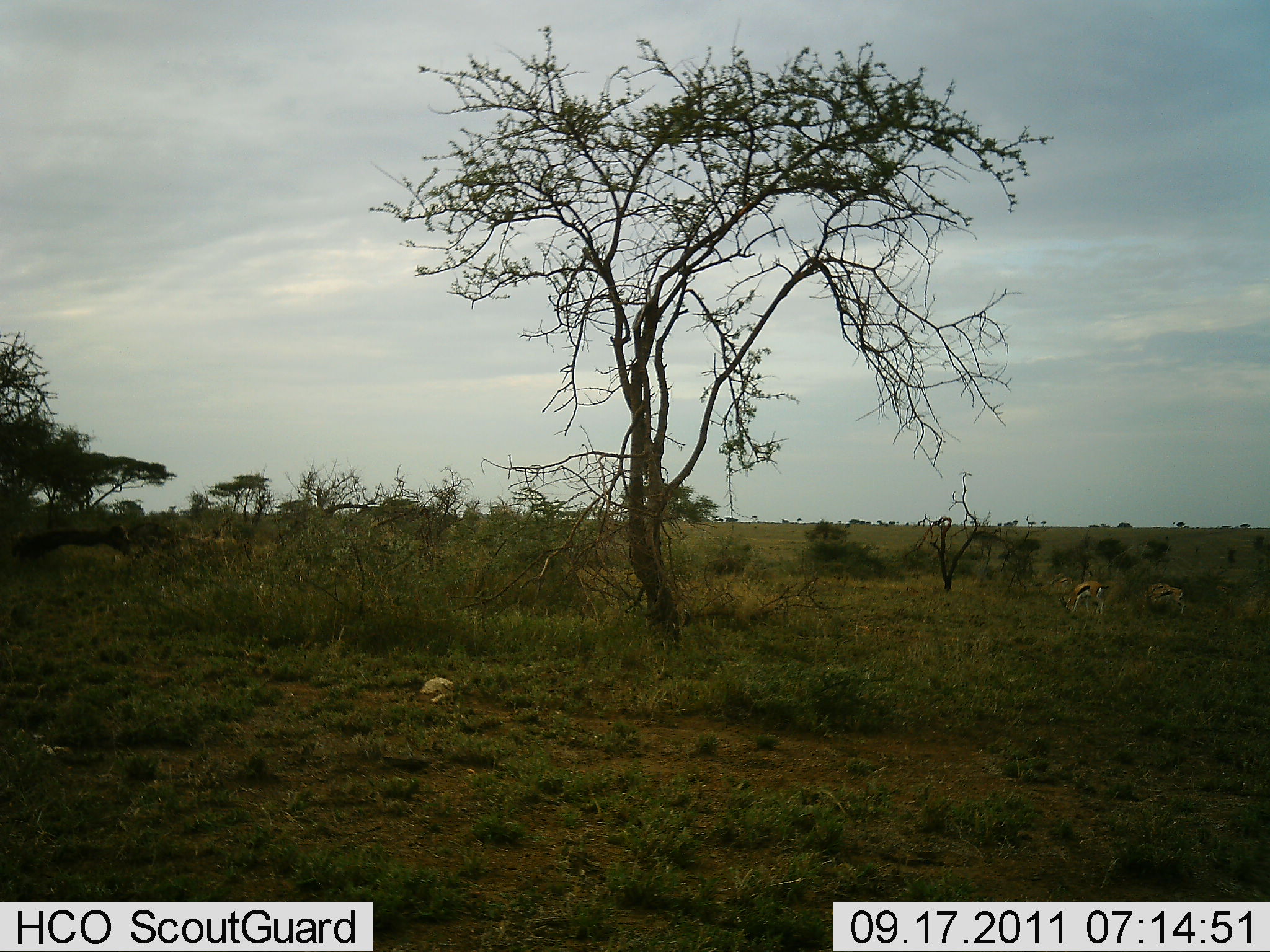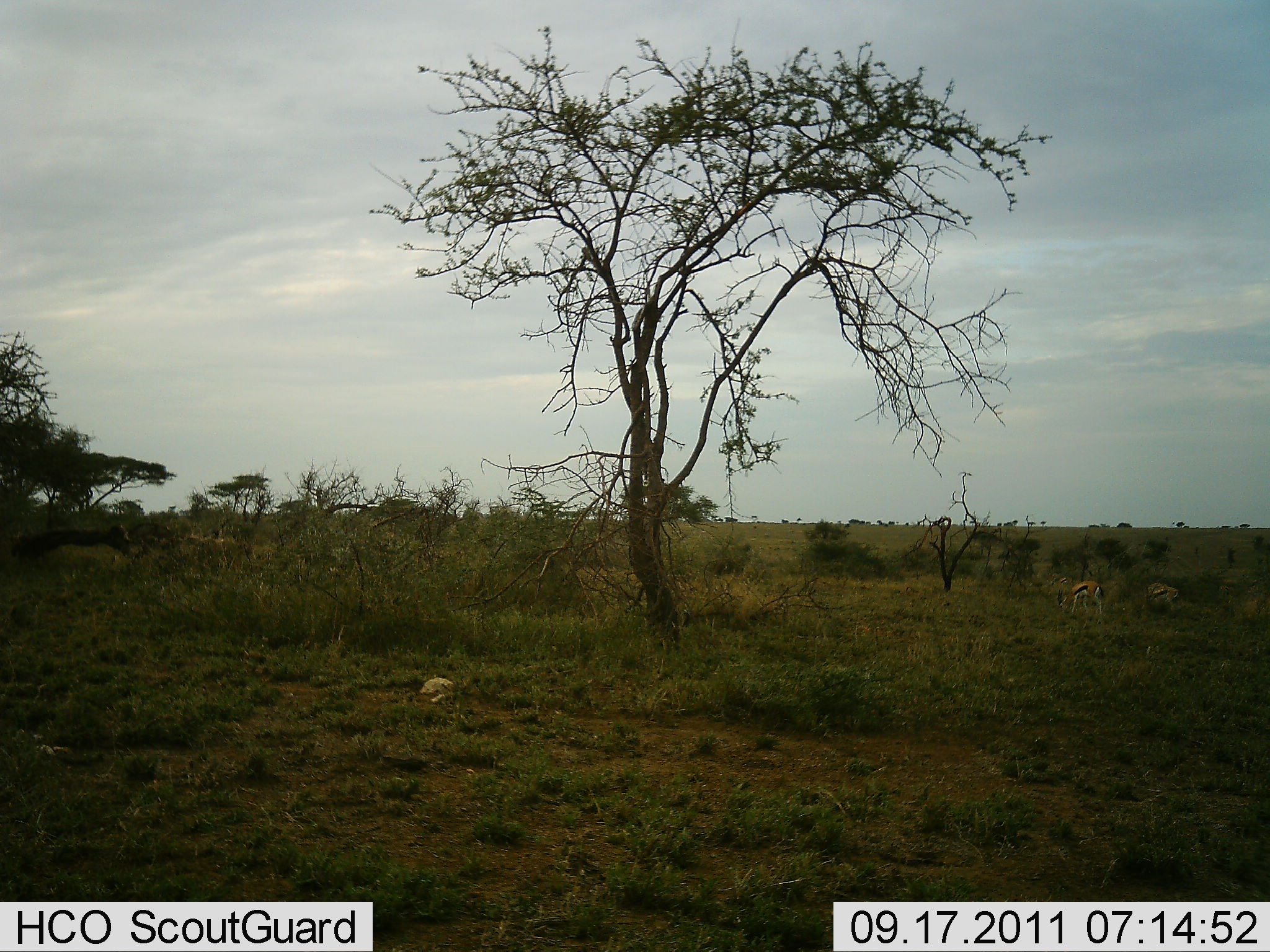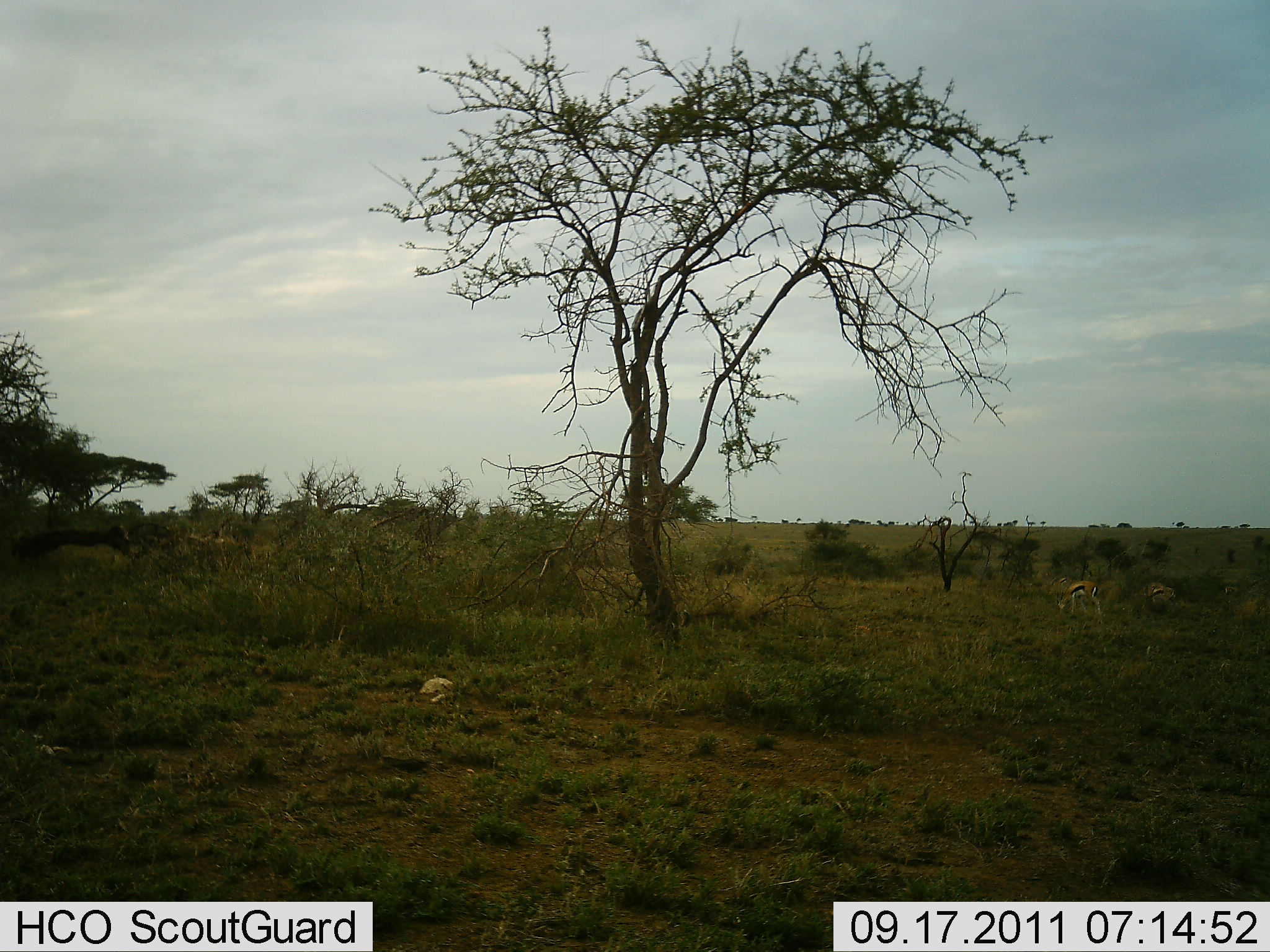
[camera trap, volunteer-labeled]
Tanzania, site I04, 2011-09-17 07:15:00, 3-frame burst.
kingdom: Animalia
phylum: Chordata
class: Mammalia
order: Artiodactyla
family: Bovidae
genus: Eudorcas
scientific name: Eudorcas thomsonii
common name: thomson's gazelle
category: gazellethomsons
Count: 3.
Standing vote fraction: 20%.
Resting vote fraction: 10%.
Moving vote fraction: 0%.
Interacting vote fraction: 0%.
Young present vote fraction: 0%.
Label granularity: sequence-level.